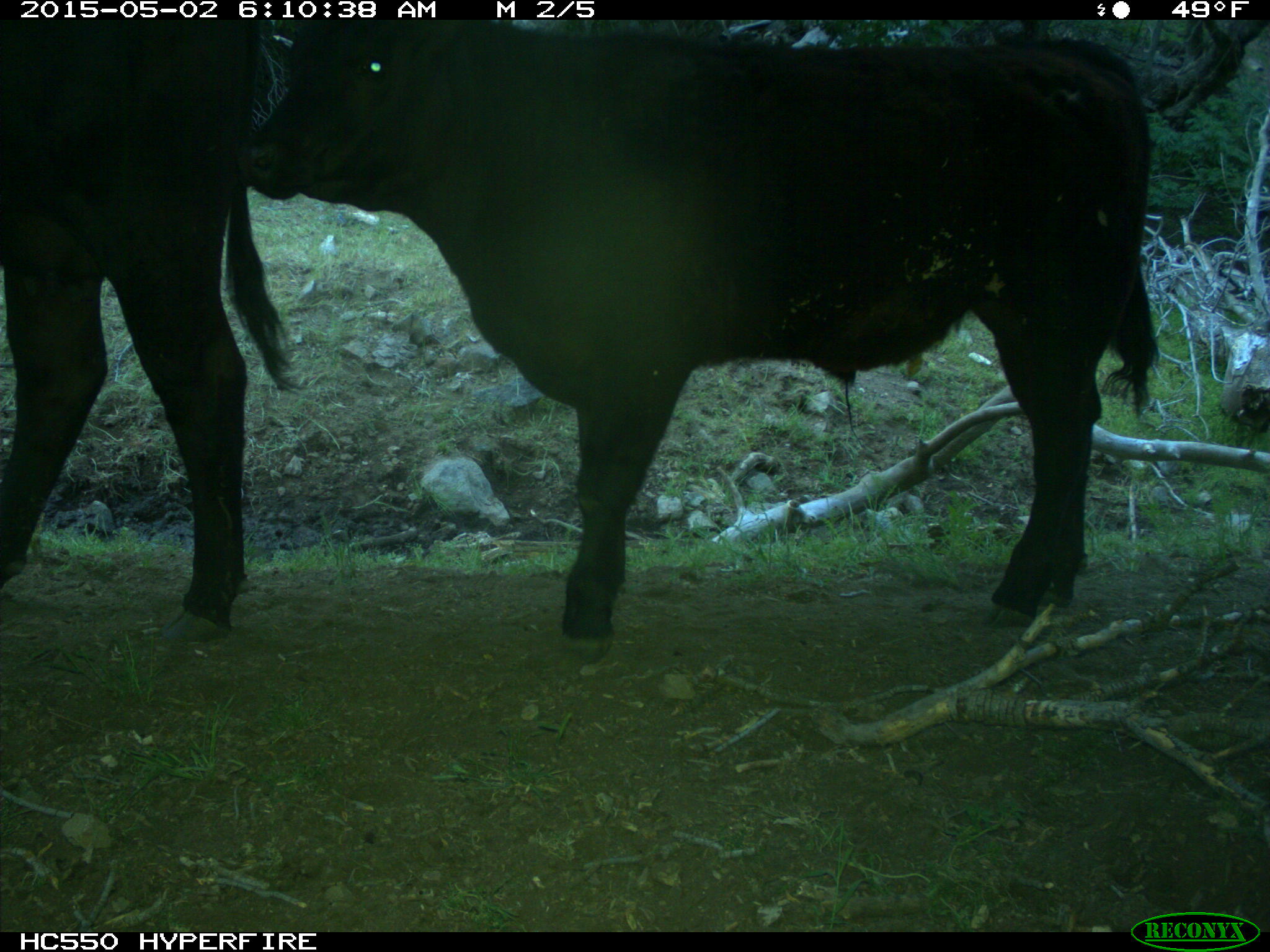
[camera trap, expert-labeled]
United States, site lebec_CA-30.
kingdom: Animalia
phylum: Chordata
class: Mammalia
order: Artiodactyla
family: Bovidae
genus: Bos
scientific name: Bos taurus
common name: domestic cow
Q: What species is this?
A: Bos taurus (domestic cow).